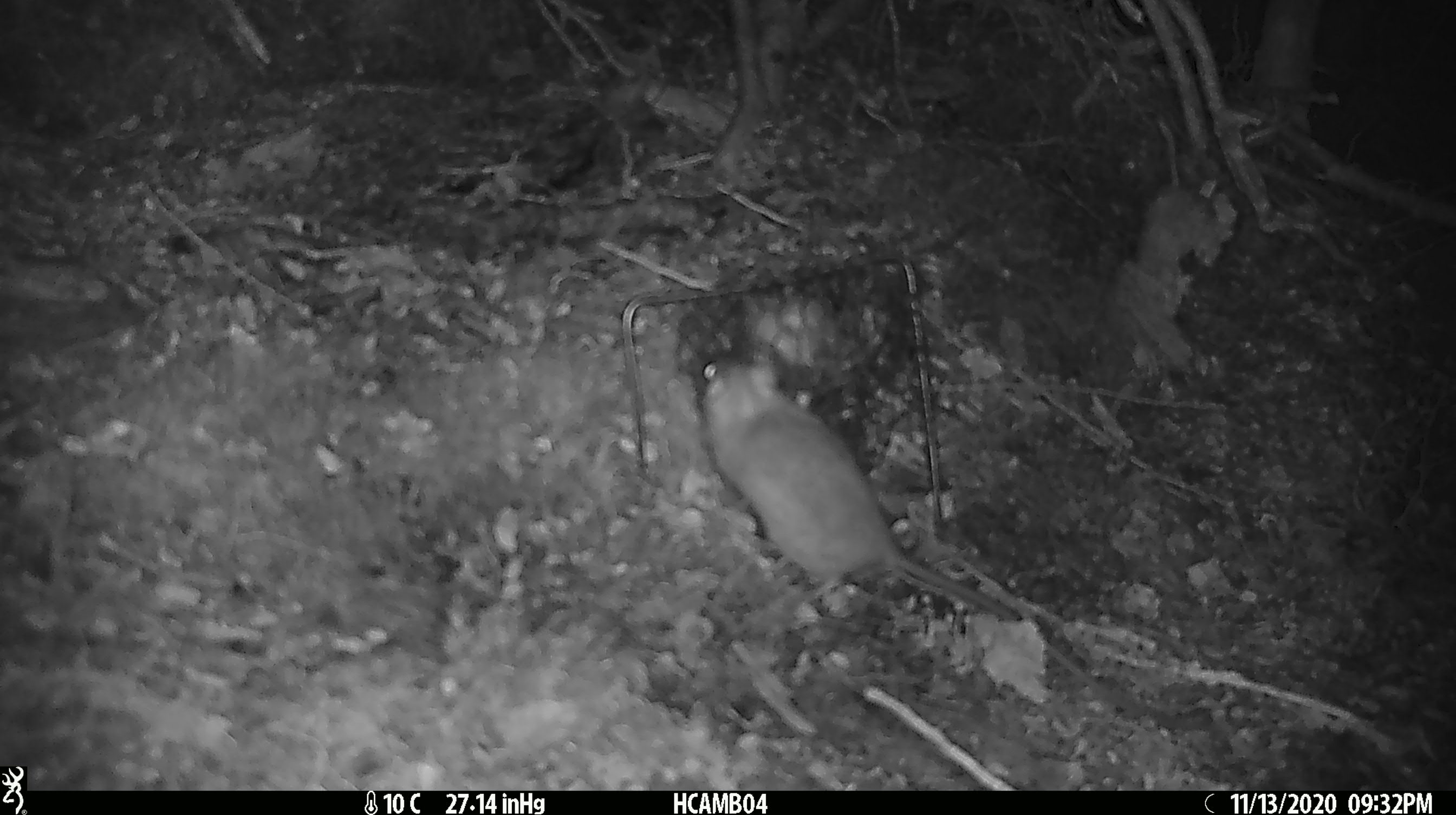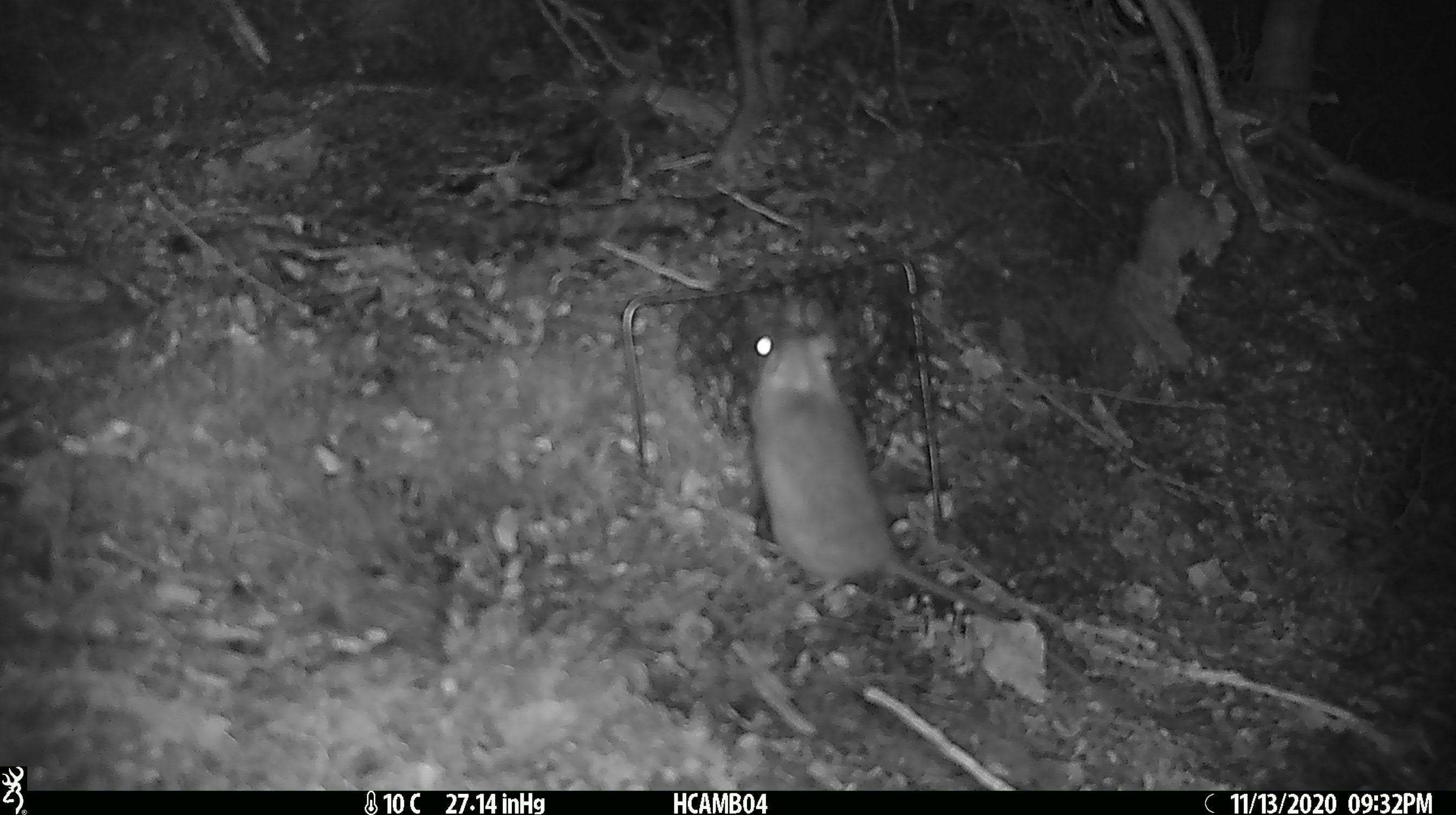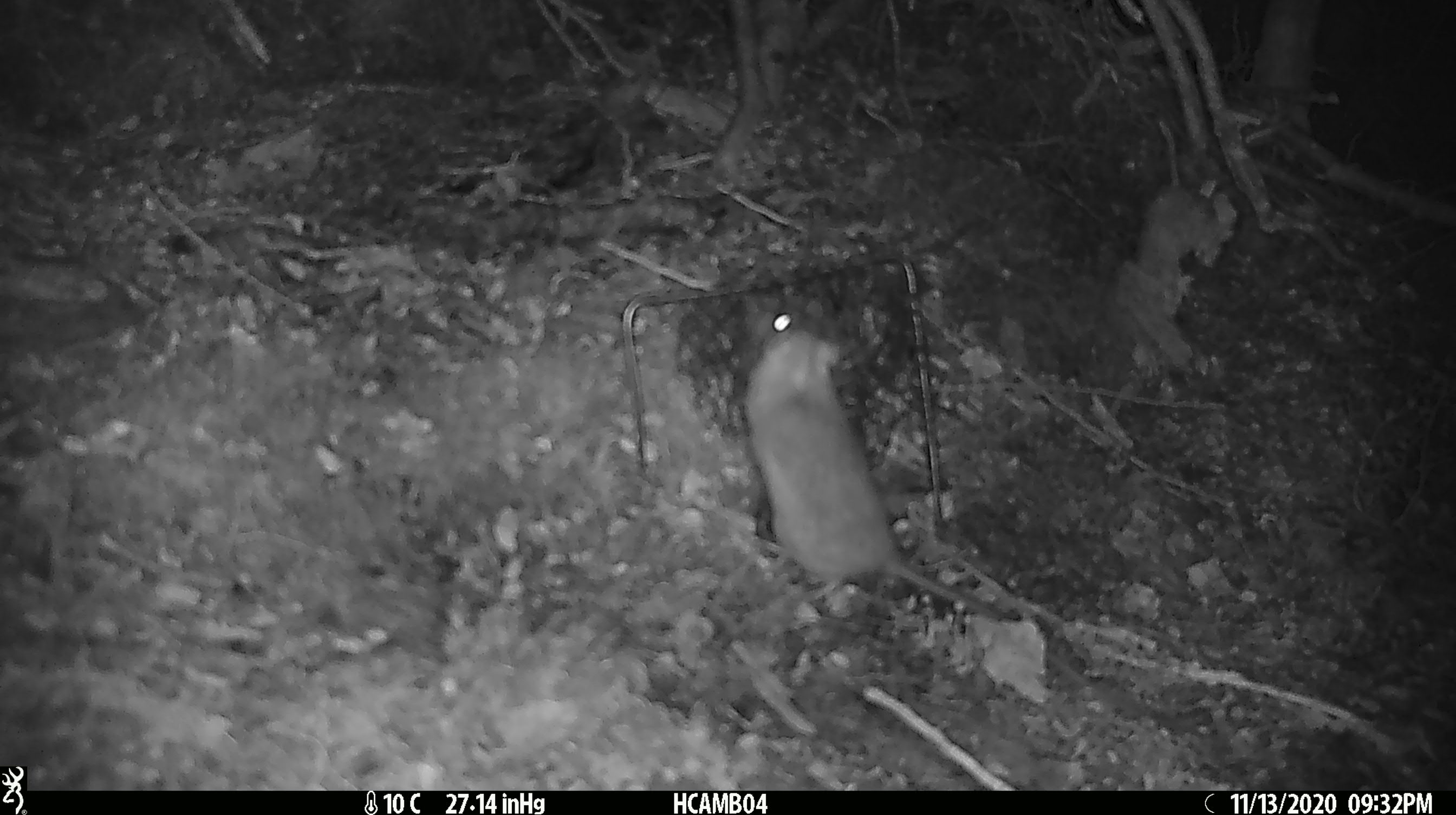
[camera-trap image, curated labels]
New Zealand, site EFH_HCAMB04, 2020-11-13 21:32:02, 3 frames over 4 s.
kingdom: Animalia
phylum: Chordata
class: Mammalia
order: Rodentia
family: Muridae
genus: Rattus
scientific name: Rattus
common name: rat